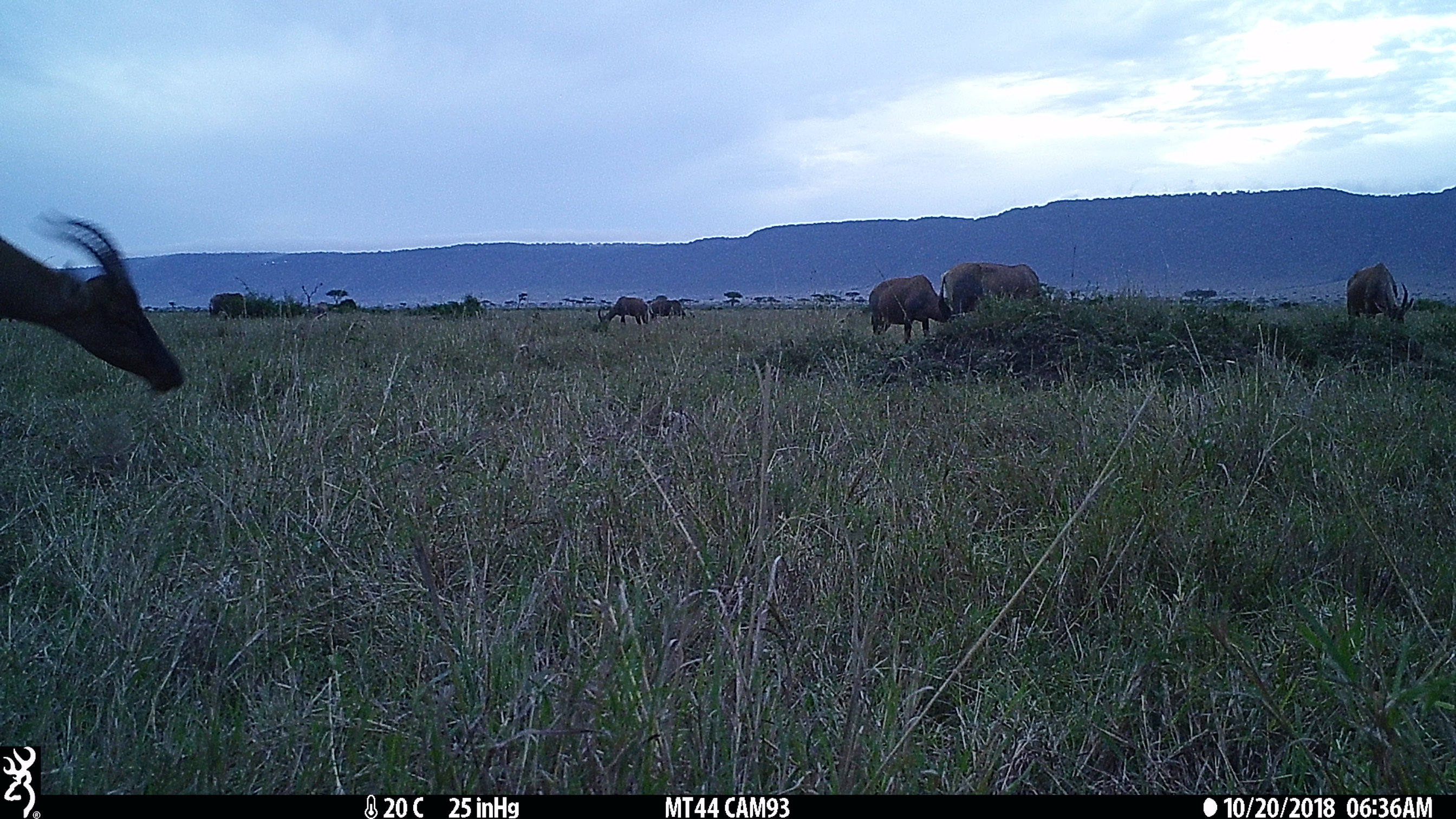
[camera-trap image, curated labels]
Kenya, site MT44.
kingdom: Animalia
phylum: Chordata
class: Mammalia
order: Artiodactyla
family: Bovidae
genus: Damaliscus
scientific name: Damaliscus lunatus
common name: topi